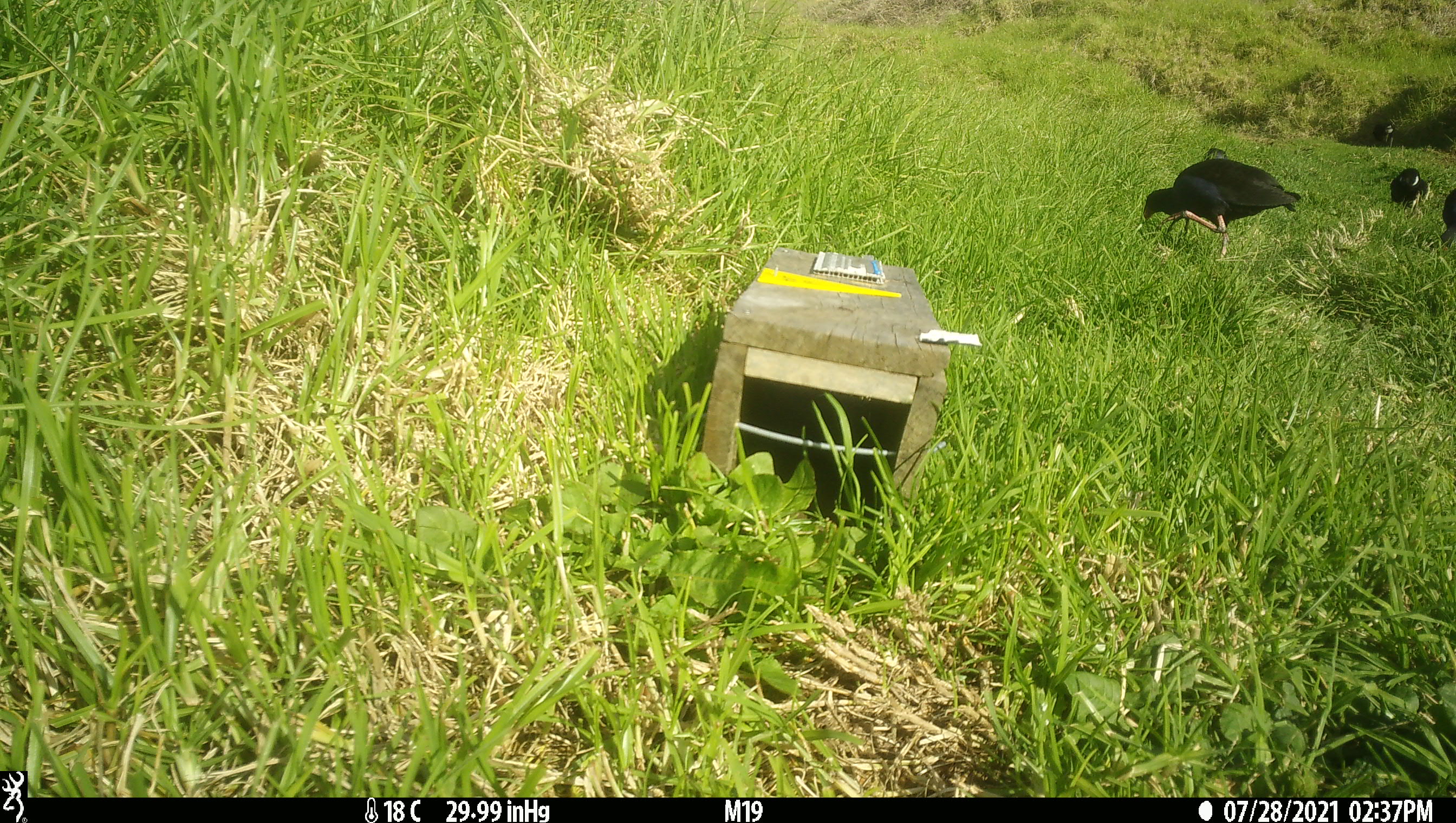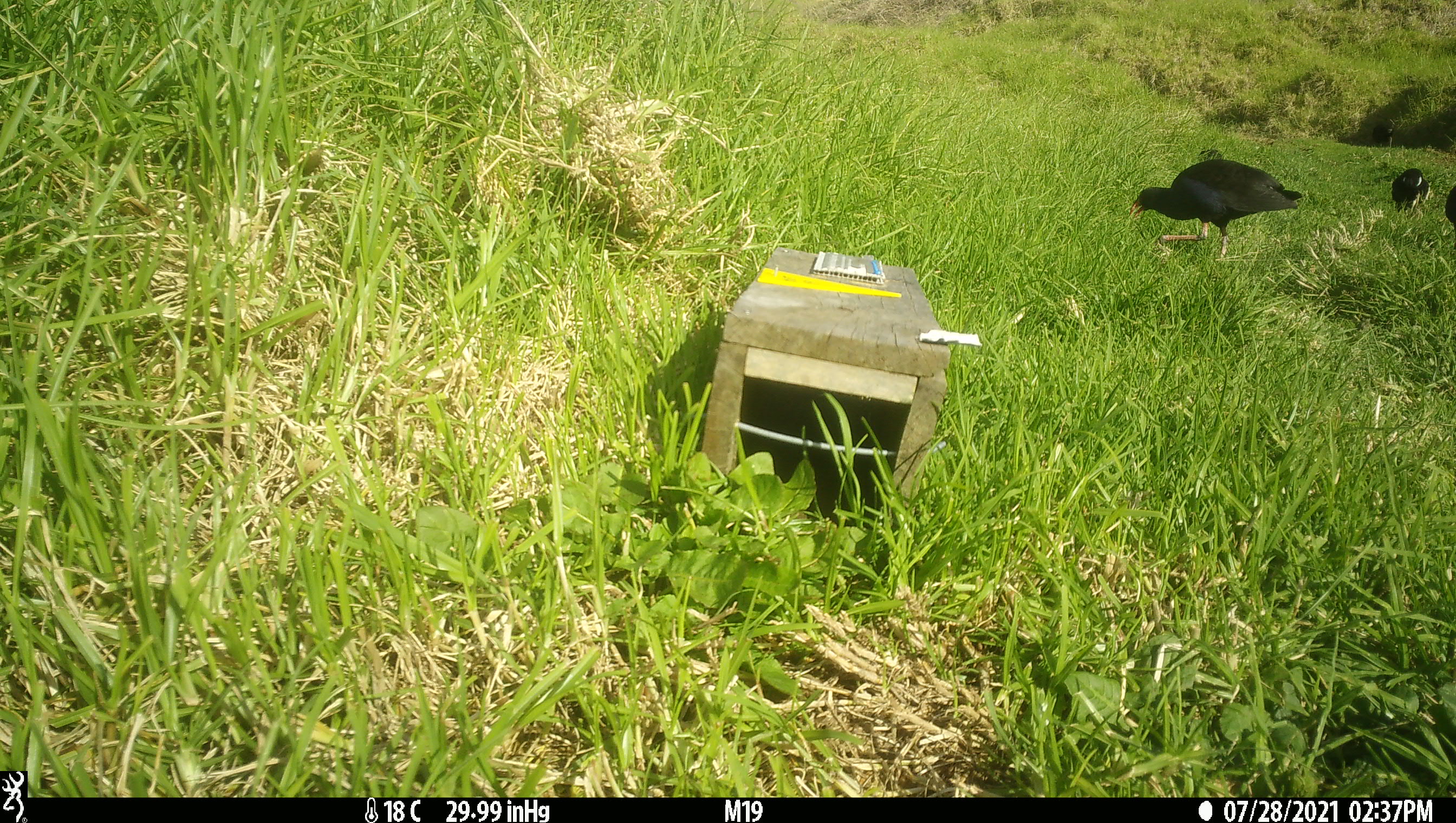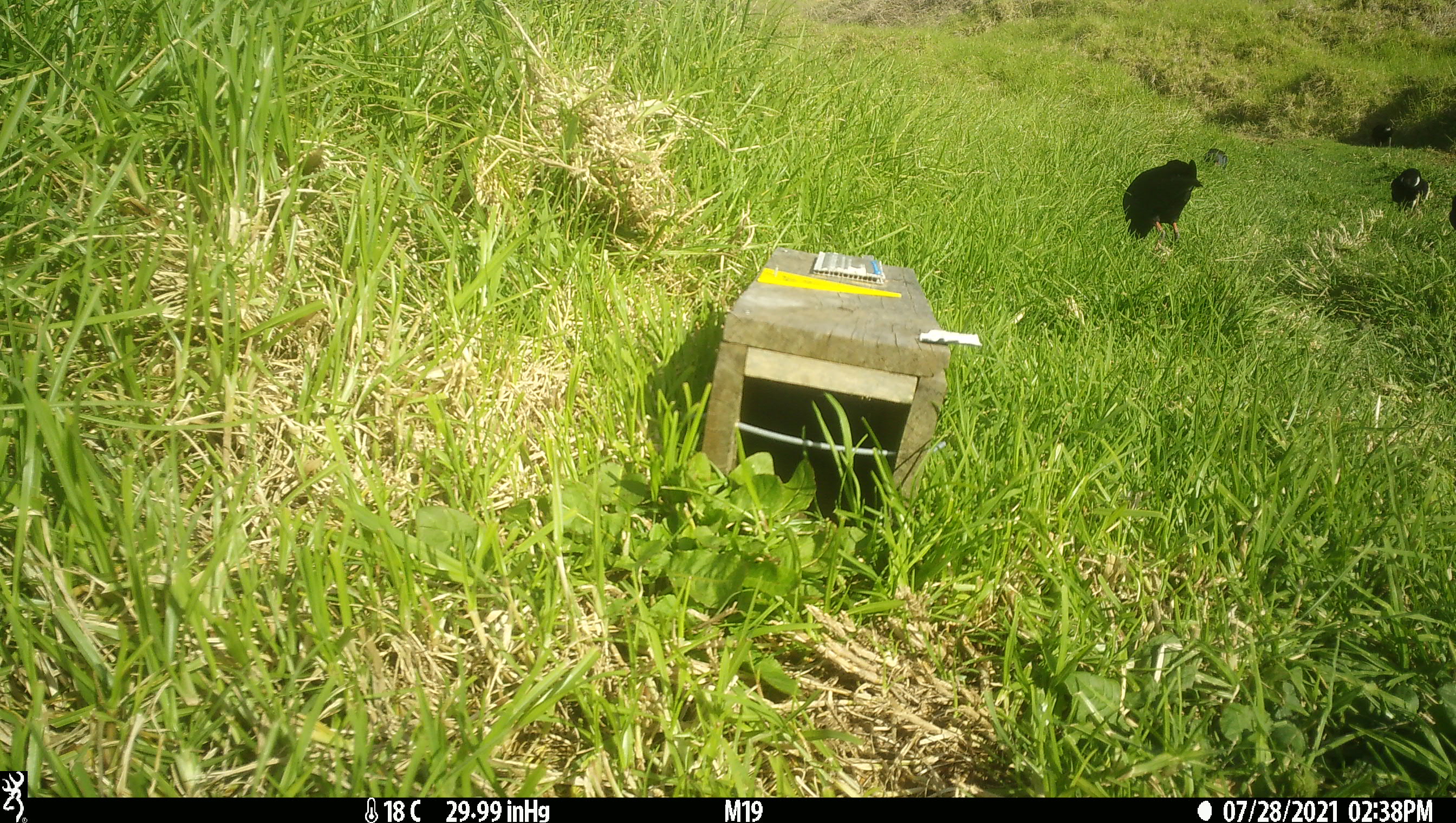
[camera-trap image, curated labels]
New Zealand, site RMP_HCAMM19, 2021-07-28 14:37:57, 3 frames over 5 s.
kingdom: Animalia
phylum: Chordata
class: Aves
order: Gruiformes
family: Rallidae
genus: Porphyrio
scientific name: Porphyrio melanotus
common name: australasian swamphen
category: pukeko